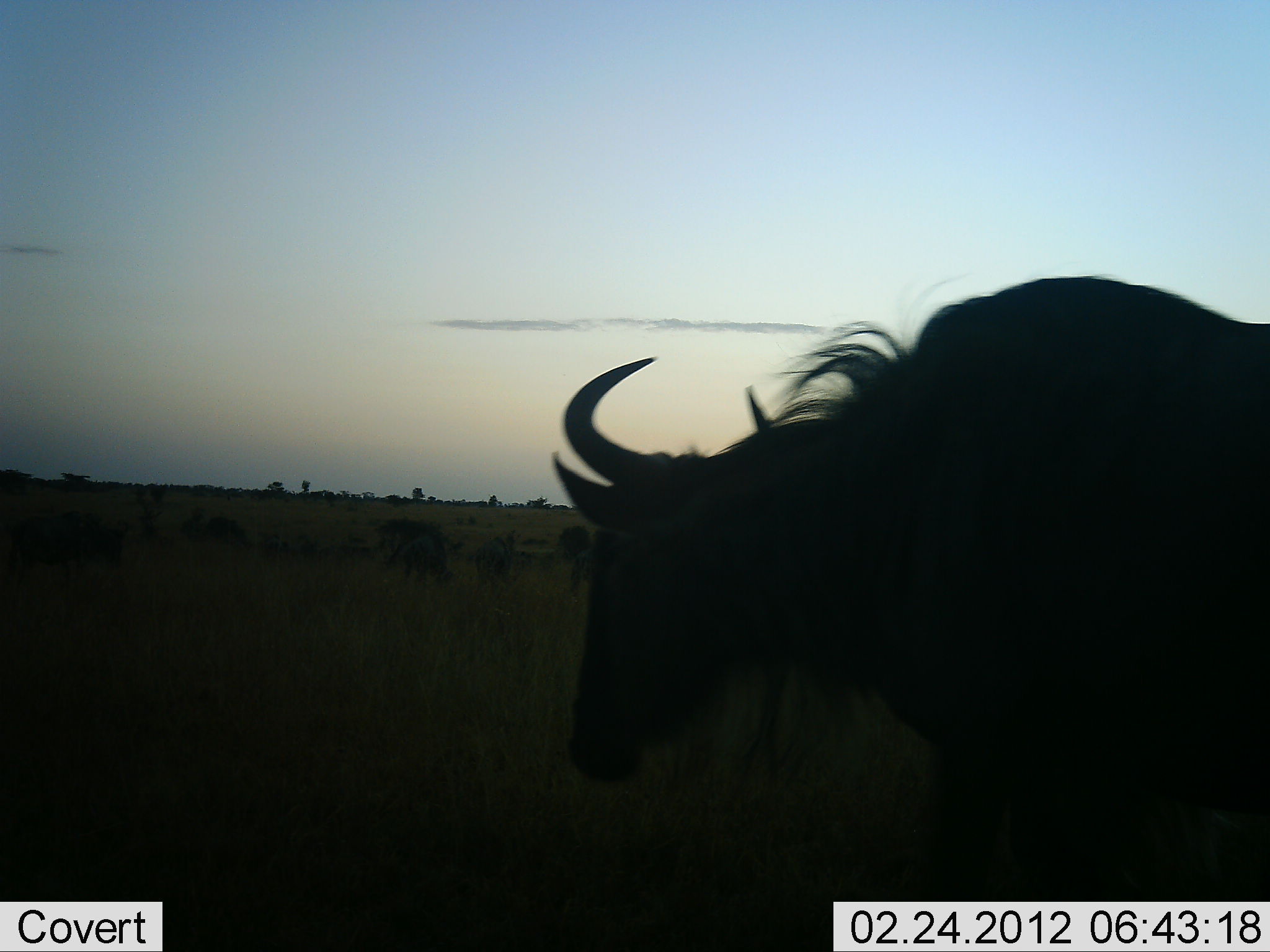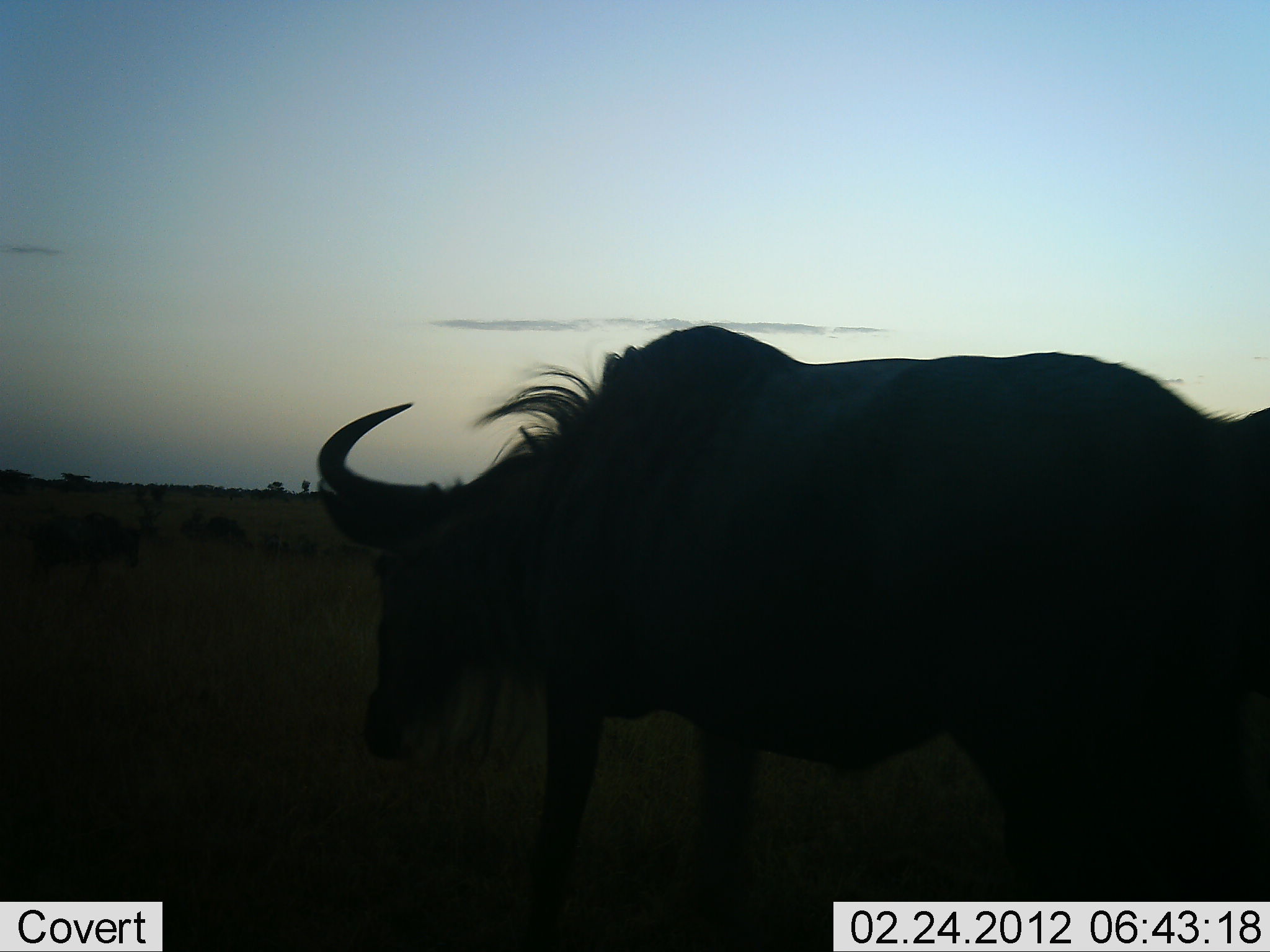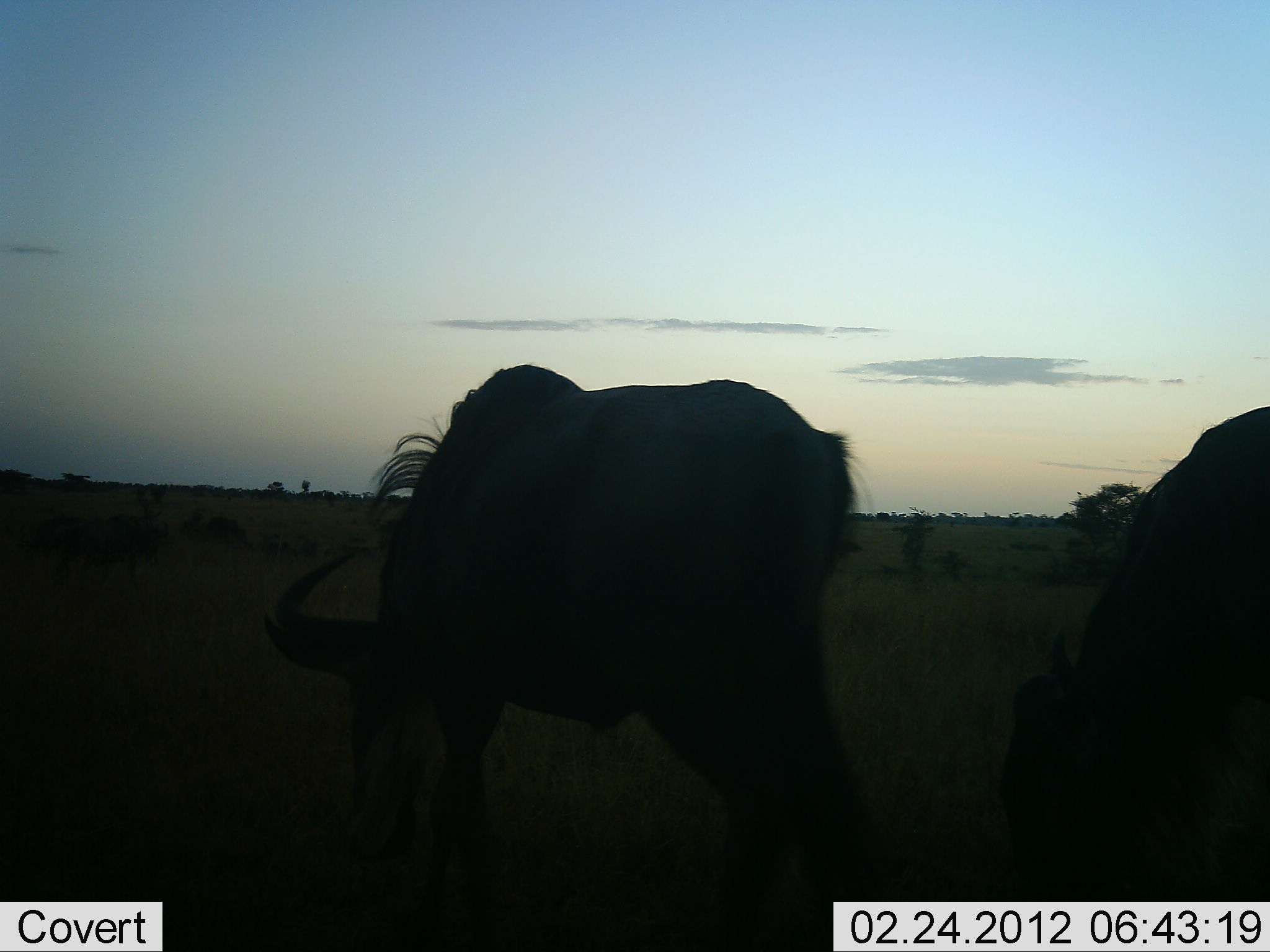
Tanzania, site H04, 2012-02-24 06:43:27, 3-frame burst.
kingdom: Animalia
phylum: Chordata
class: Mammalia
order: Artiodactyla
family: Bovidae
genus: Connochaetes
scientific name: Connochaetes taurinus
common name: blue wildebeest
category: wildebeest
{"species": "wildebeest (blue wildebeest) (Connochaetes taurinus)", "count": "2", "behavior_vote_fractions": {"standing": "7%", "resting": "7%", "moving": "53%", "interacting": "0%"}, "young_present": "0%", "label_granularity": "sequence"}